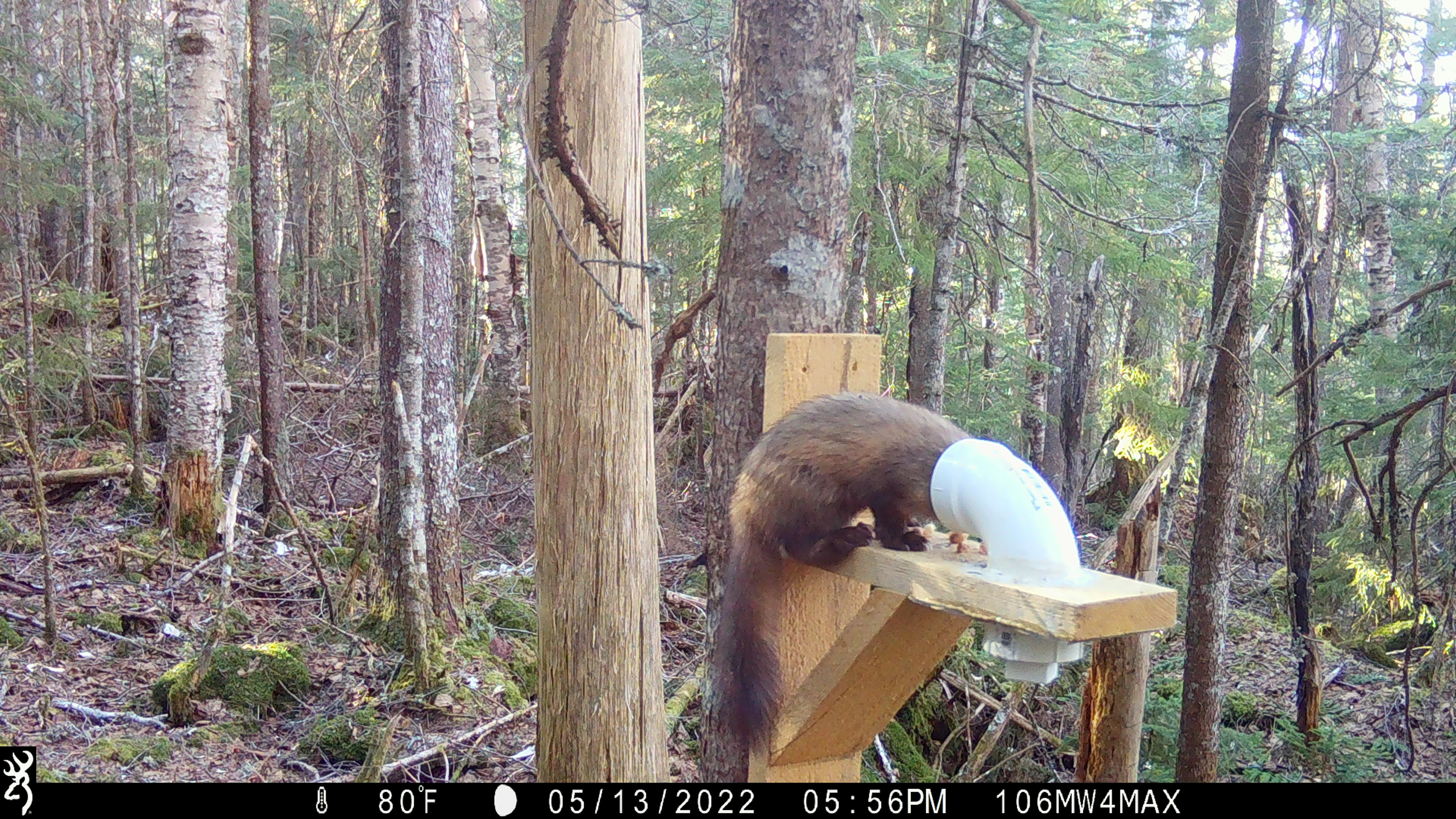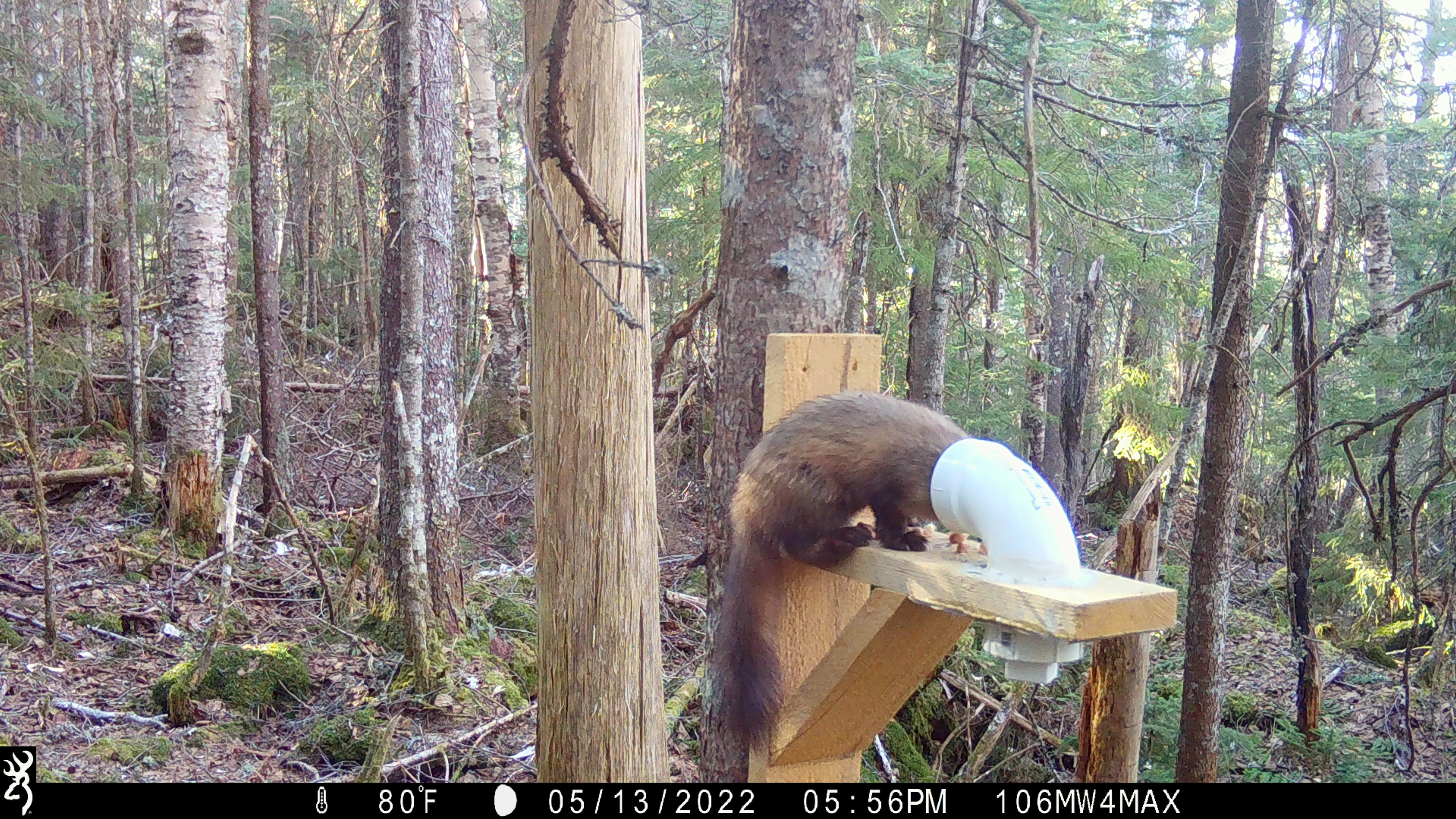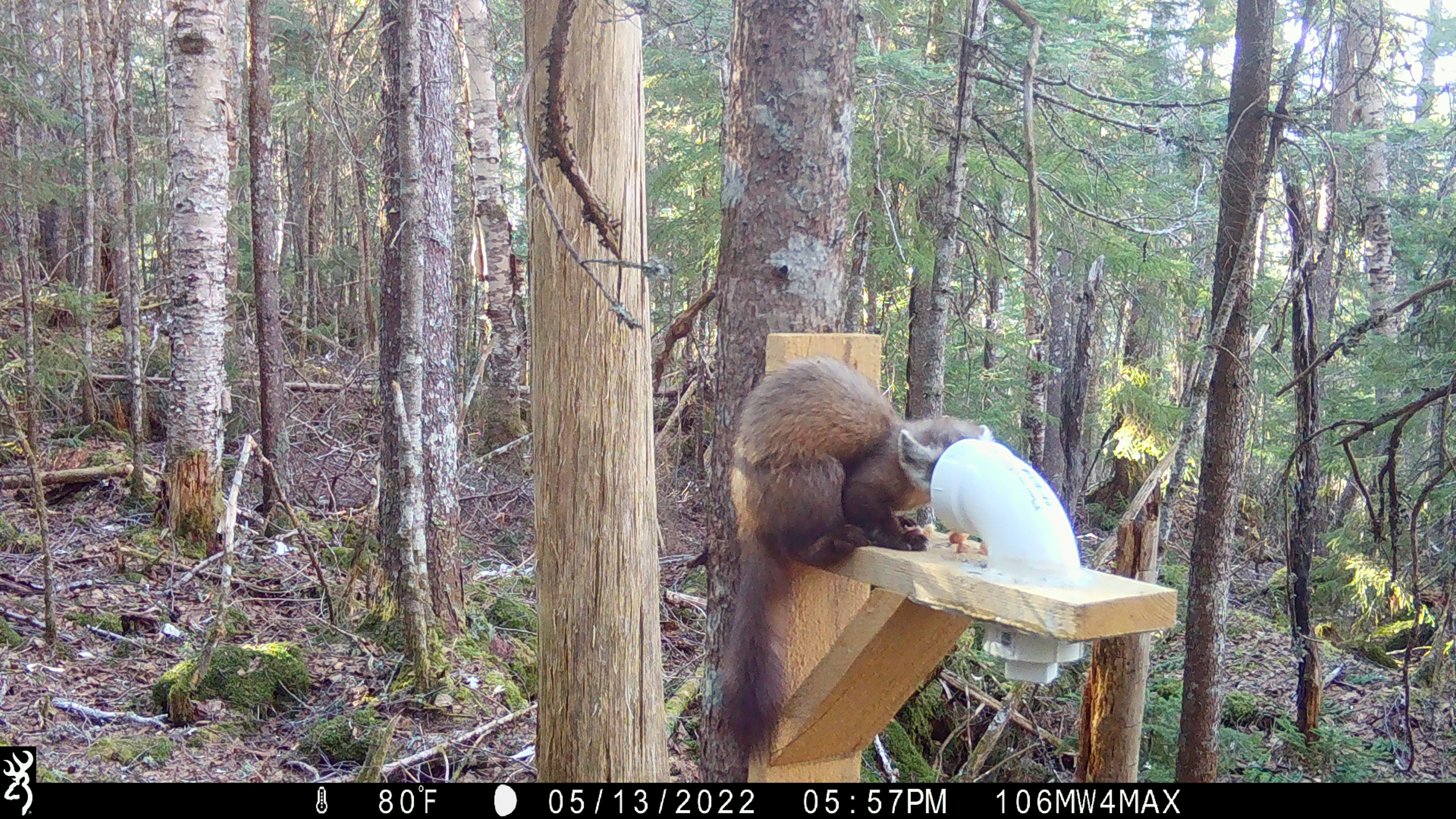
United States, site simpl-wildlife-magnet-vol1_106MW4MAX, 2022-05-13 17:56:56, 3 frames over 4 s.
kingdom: Animalia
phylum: Chordata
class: Mammalia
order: Carnivora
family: Mustelidae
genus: Martes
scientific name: Martes americana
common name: american marten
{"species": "american marten (Martes americana)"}